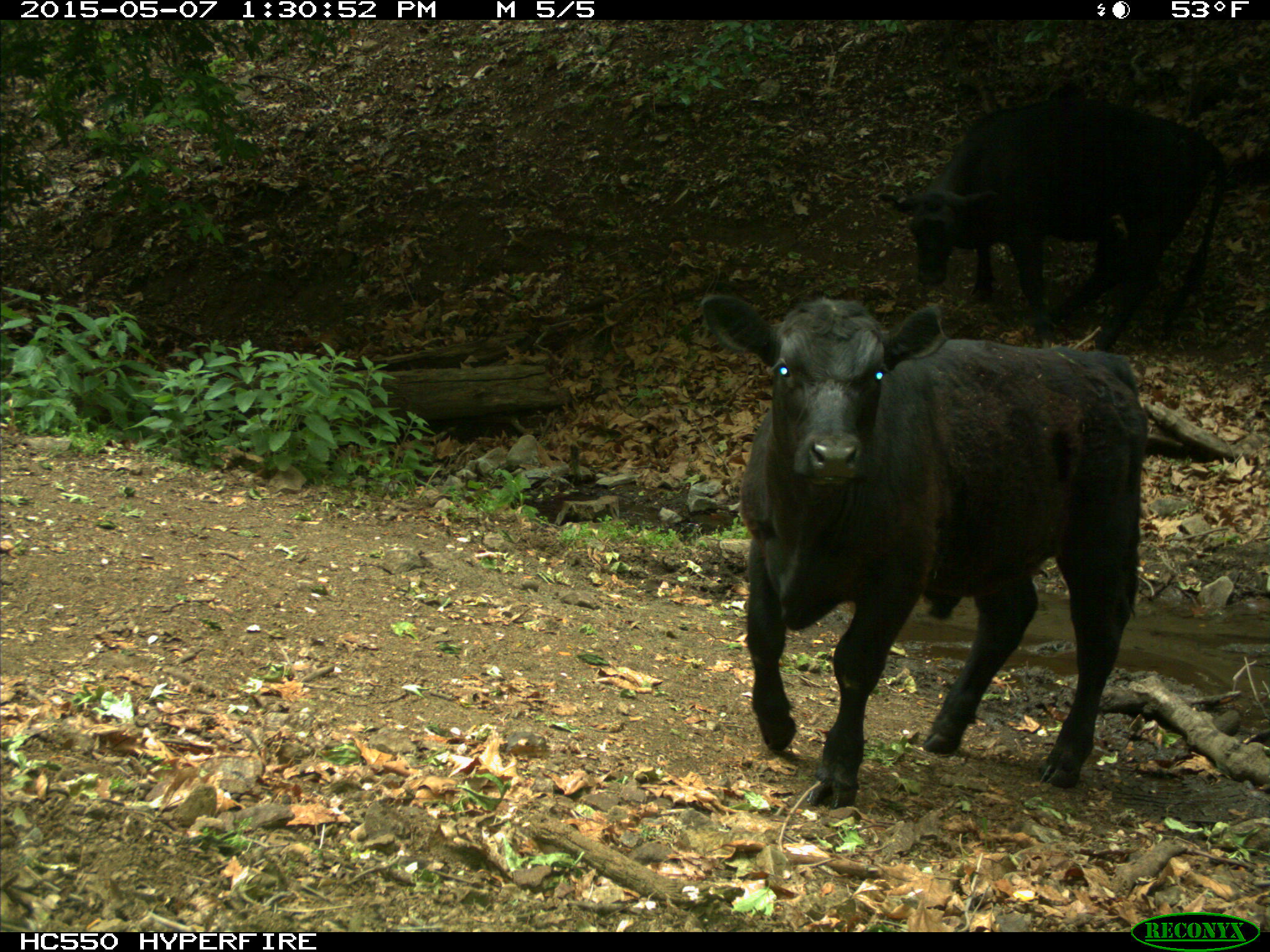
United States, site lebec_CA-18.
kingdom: Animalia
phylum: Chordata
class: Mammalia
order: Artiodactyla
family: Bovidae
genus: Bos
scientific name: Bos taurus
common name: domestic cow